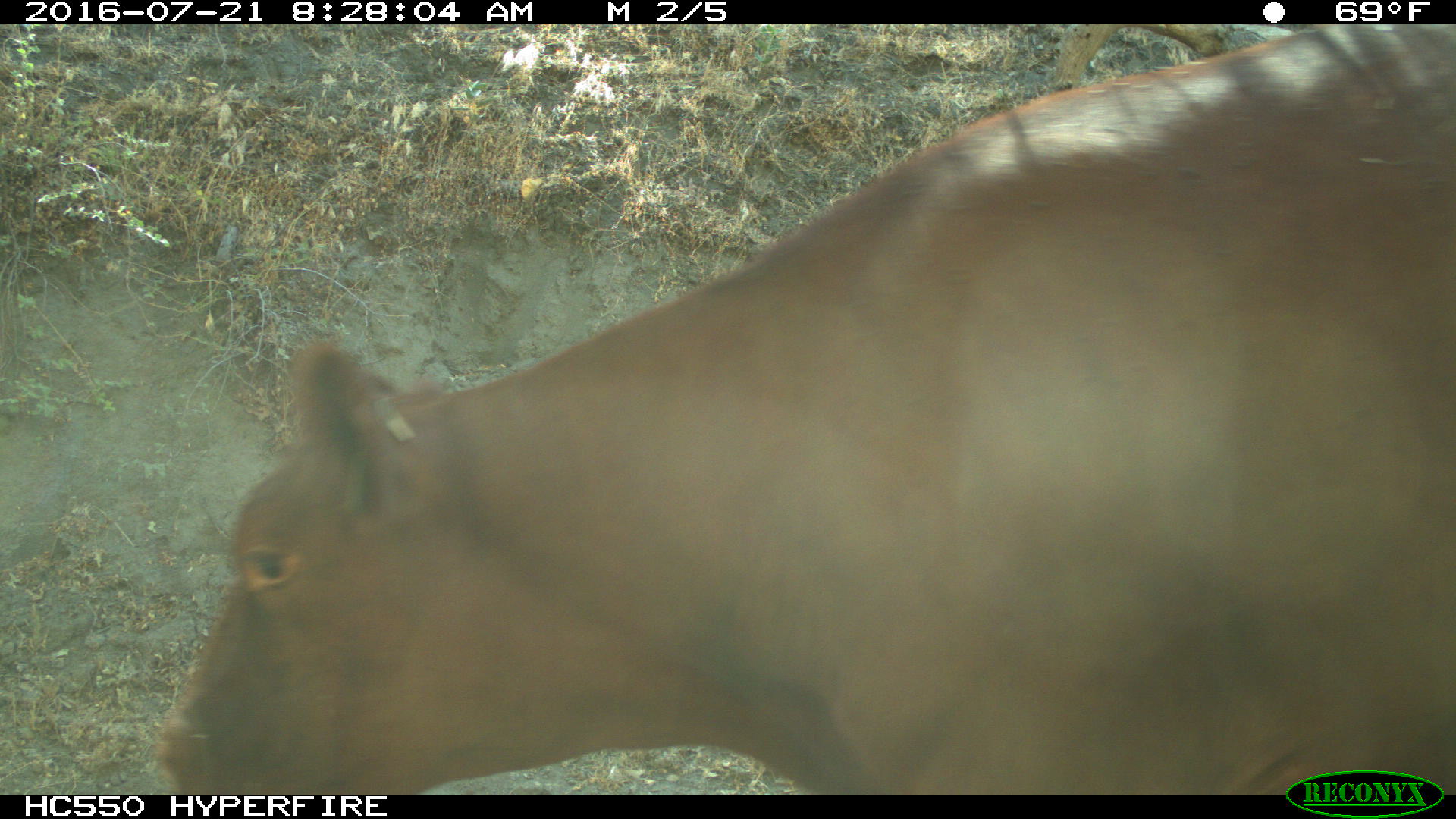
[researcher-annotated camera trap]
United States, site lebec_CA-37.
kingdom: Animalia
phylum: Chordata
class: Mammalia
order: Artiodactyla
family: Bovidae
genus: Bos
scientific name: Bos taurus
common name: domestic cow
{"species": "Bos taurus (domestic cow)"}